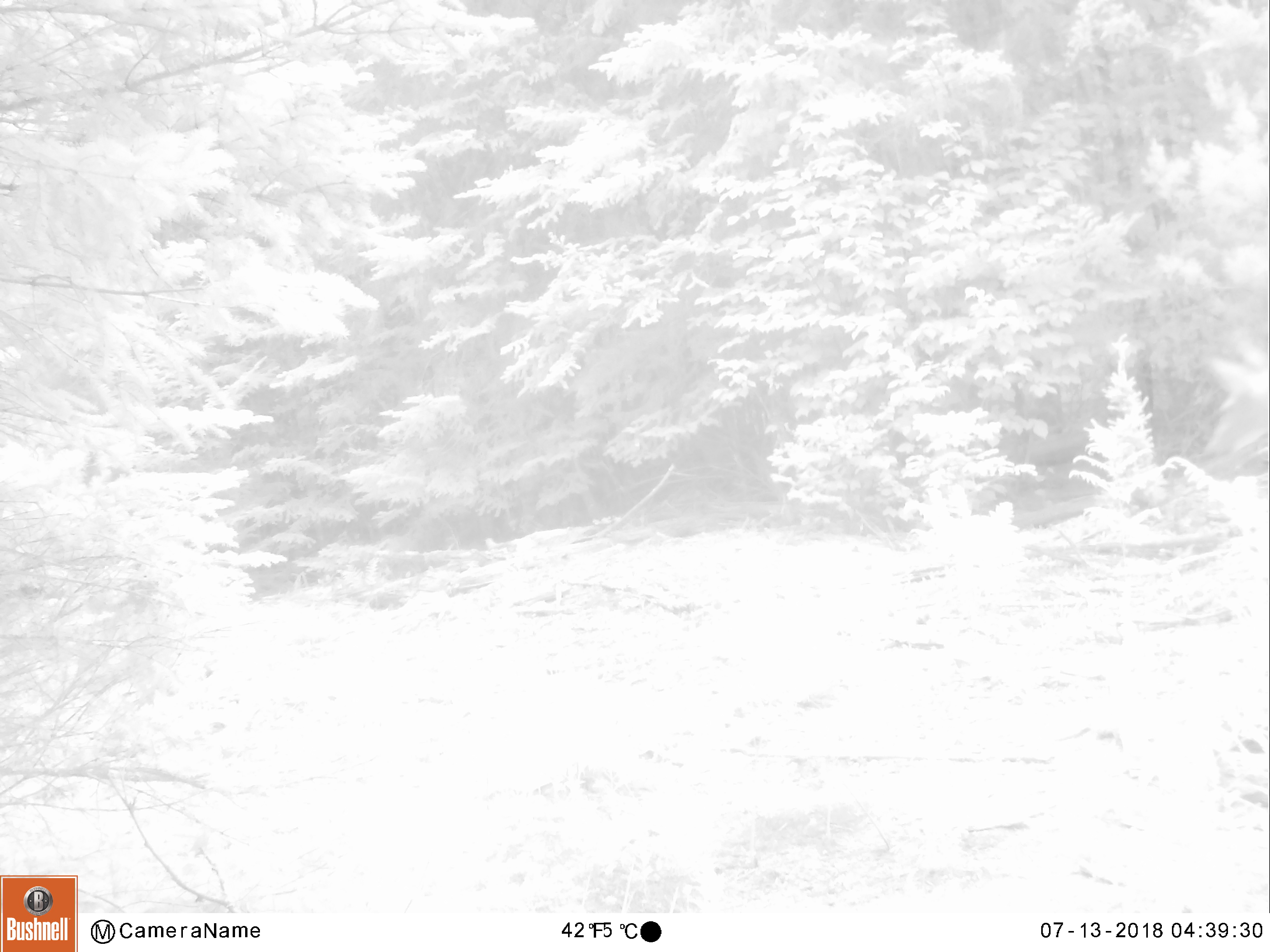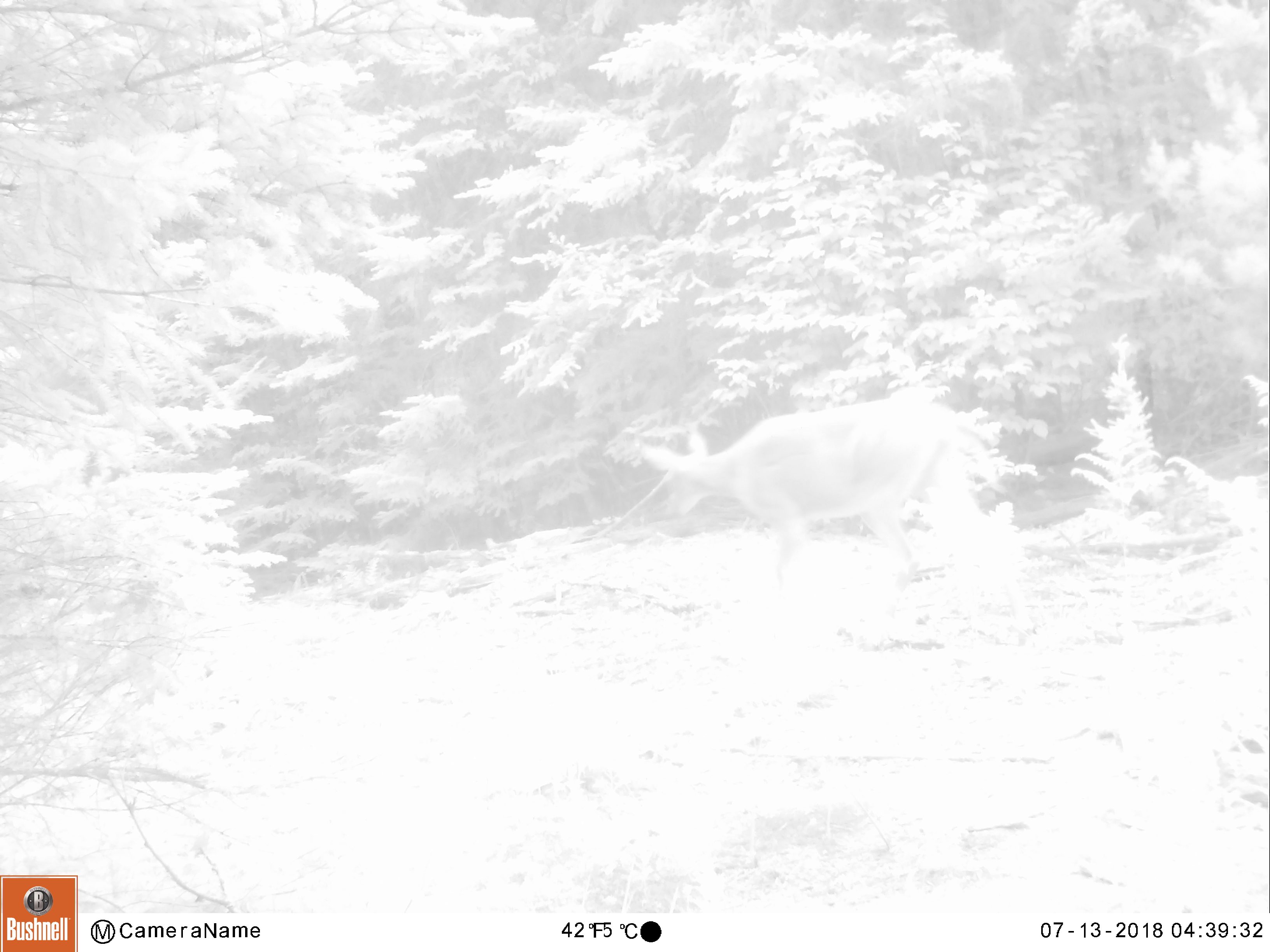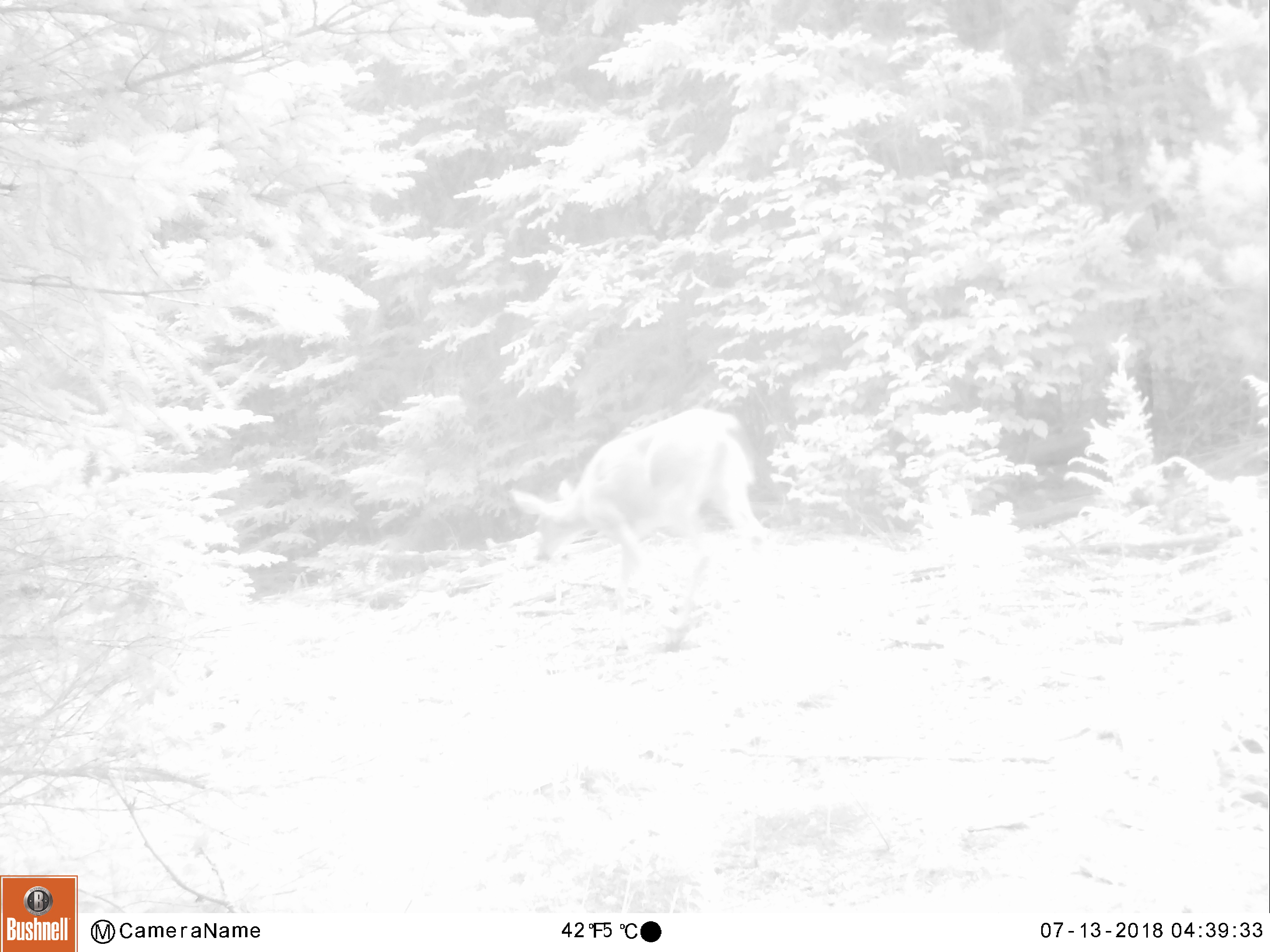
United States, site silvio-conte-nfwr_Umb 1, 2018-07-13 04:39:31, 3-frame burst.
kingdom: Animalia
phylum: Chordata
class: Mammalia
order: Artiodactyla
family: Cervidae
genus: Odocoileus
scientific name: Odocoileus virginianus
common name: white-tailed deer